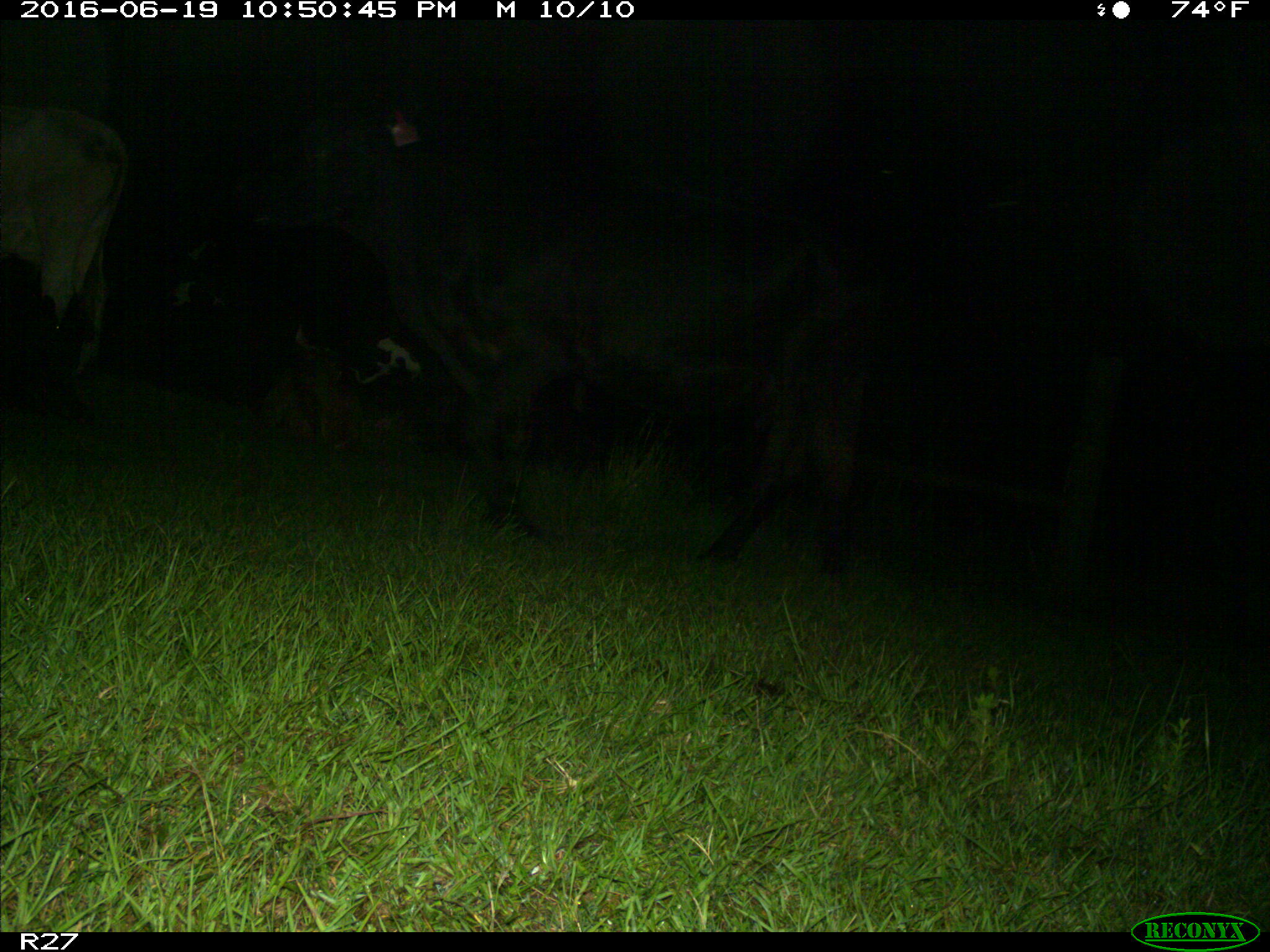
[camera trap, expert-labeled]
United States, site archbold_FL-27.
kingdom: Animalia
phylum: Chordata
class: Mammalia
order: Artiodactyla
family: Bovidae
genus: Bos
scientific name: Bos taurus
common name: domestic cow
Bos taurus (domestic cow).